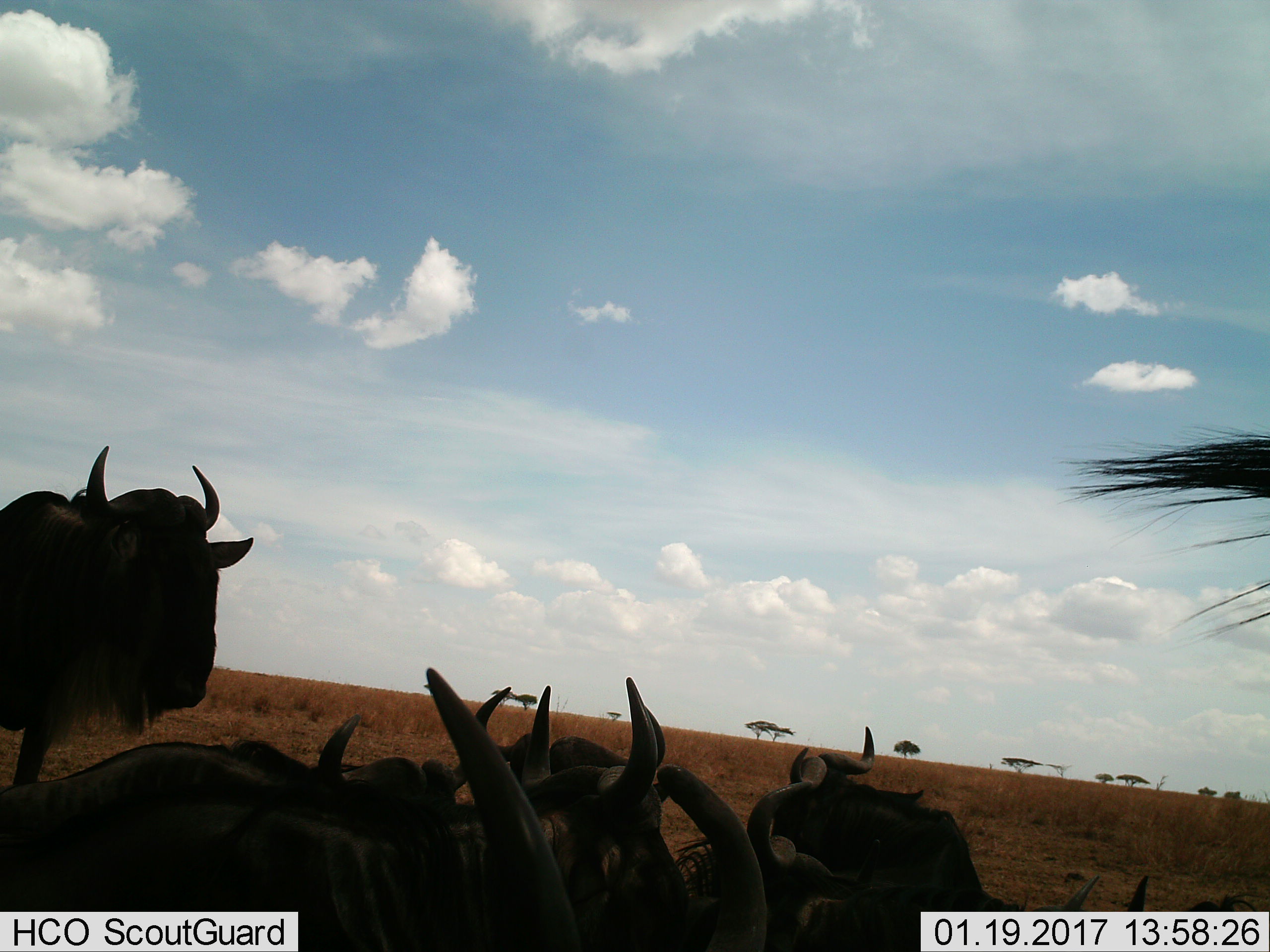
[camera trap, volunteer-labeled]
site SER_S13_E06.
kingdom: Animalia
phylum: Chordata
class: Mammalia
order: Artiodactyla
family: Bovidae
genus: Connochaetes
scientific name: Connochaetes taurinus taurinus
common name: blue wildebeest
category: wildebeestblue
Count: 7.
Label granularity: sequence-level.